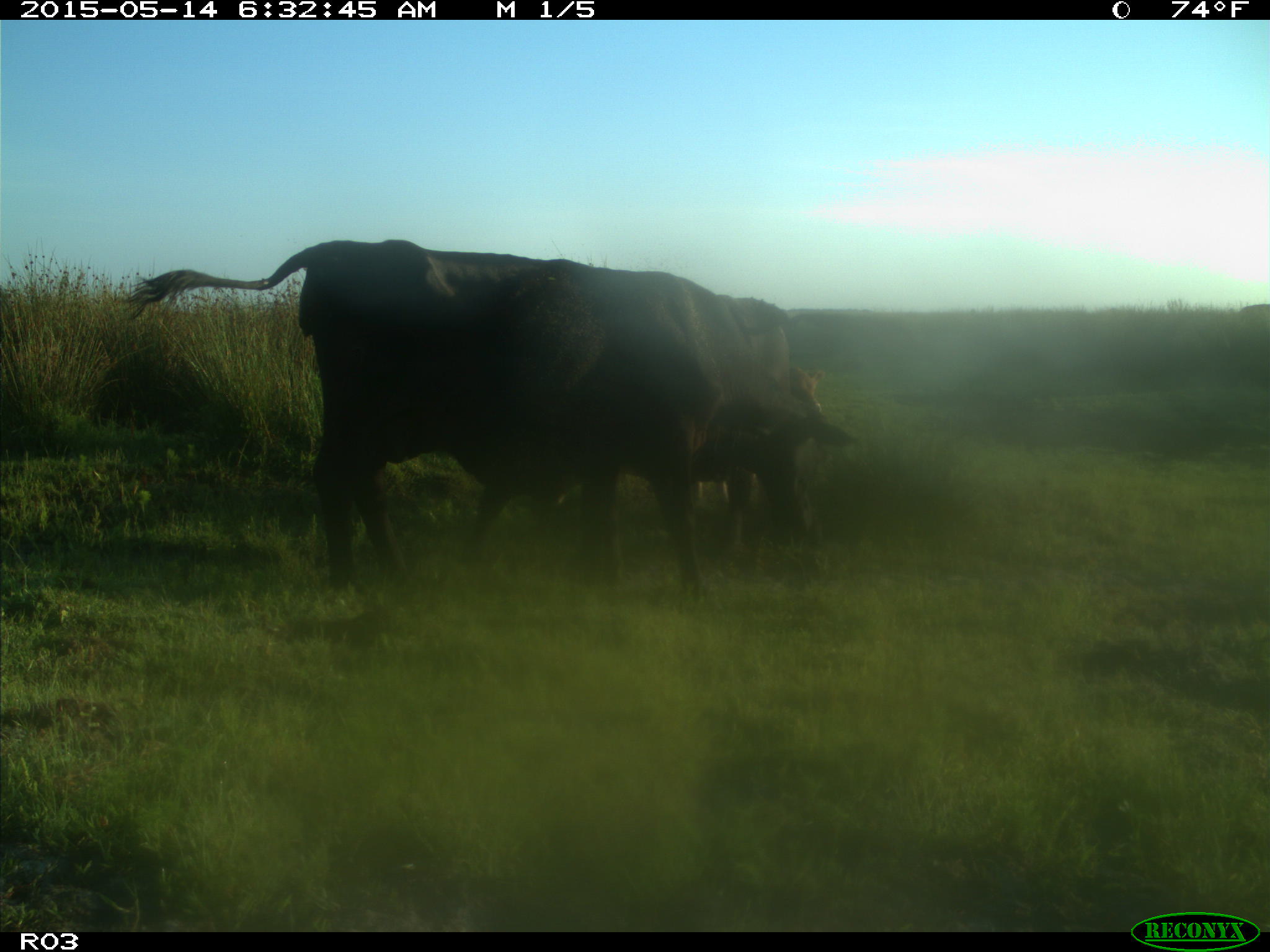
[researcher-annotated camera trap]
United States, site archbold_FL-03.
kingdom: Animalia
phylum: Chordata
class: Mammalia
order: Artiodactyla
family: Bovidae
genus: Bos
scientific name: Bos taurus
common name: domestic cow